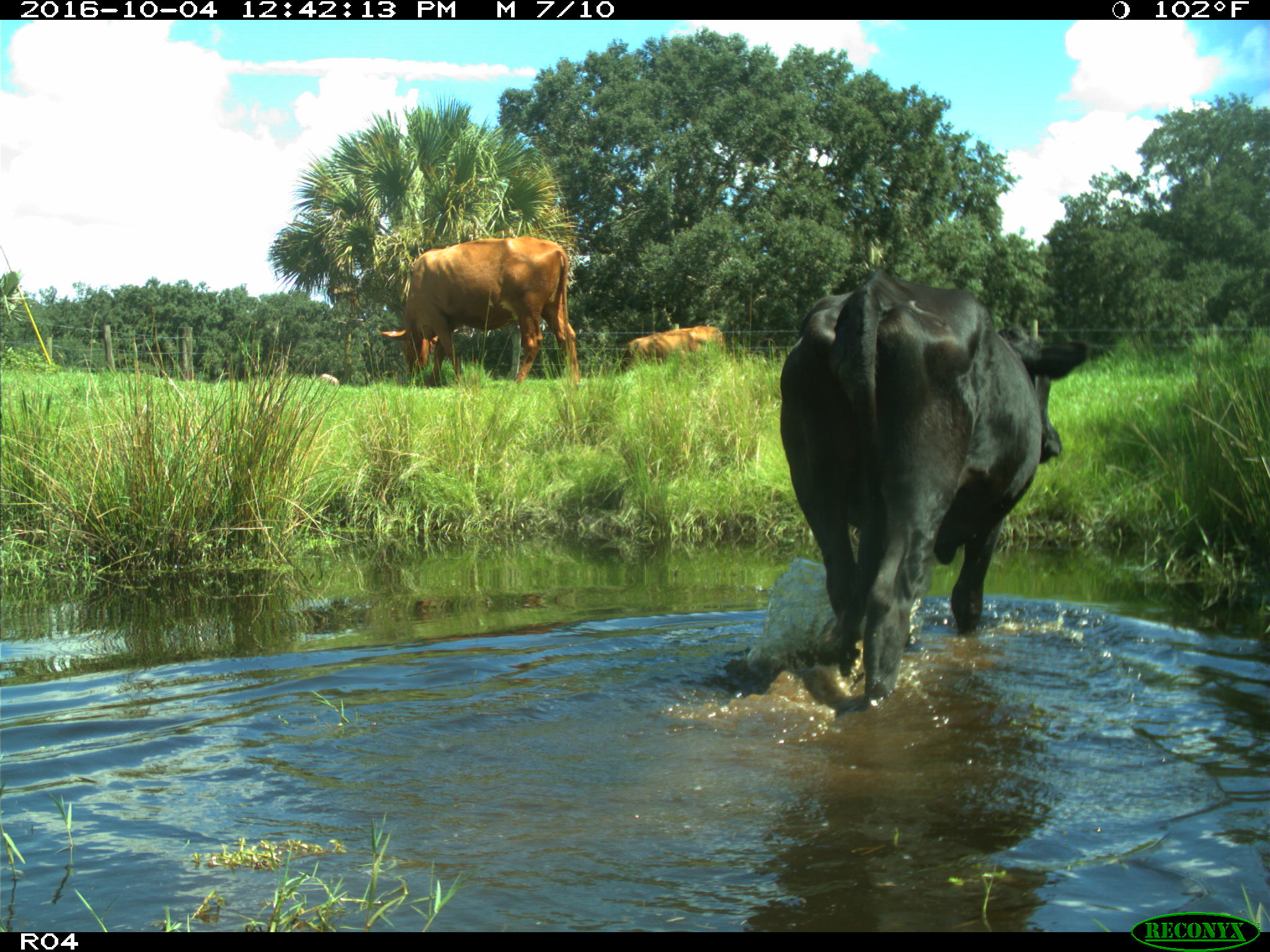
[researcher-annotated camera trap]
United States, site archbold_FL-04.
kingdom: Animalia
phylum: Chordata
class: Mammalia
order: Artiodactyla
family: Bovidae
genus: Bos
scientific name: Bos taurus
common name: domestic cow